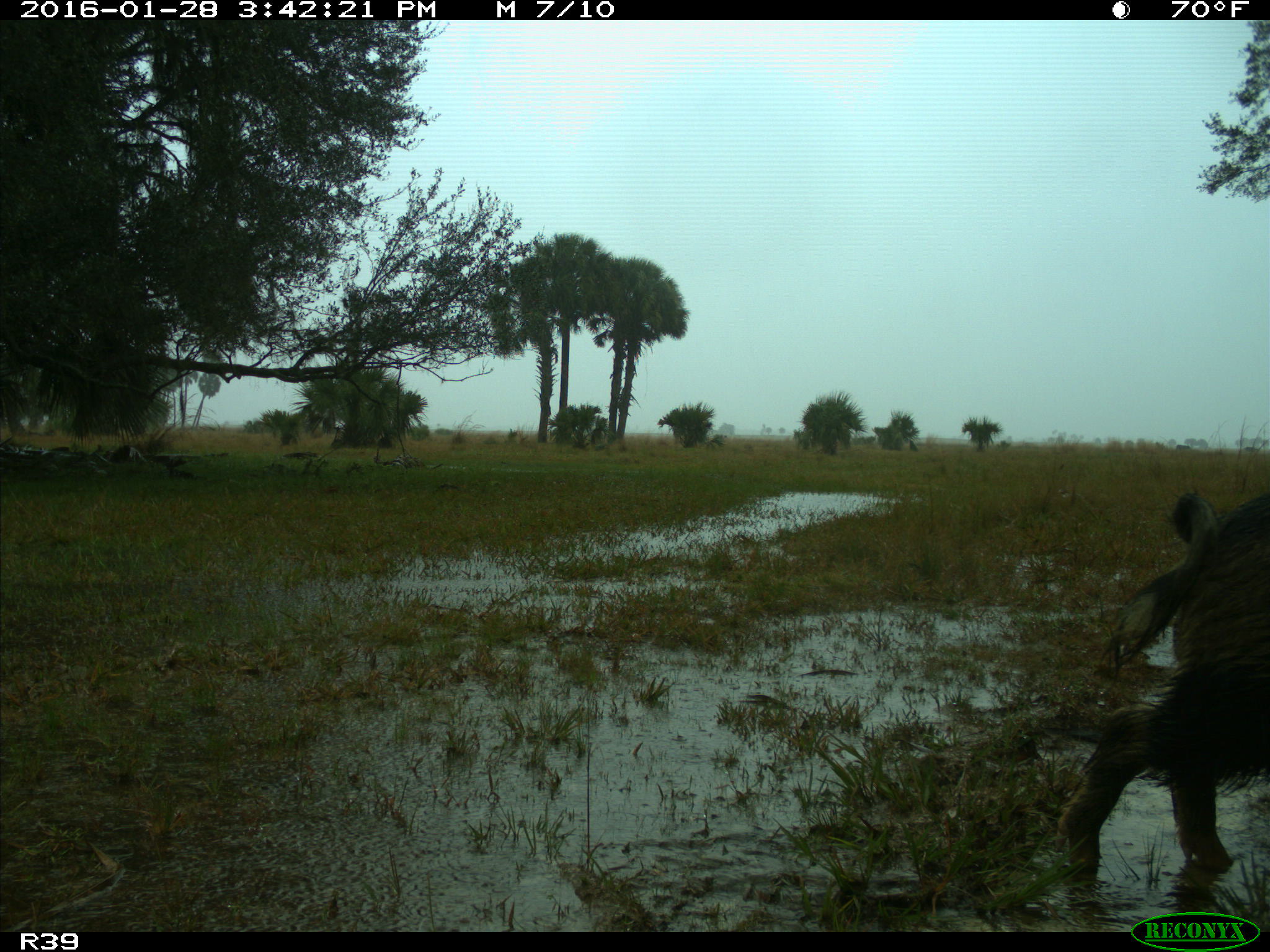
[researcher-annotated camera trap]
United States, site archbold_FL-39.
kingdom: Animalia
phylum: Chordata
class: Mammalia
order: Artiodactyla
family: Suidae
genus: Sus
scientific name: Sus scrofa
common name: wild boar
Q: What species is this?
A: Sus scrofa (wild boar).